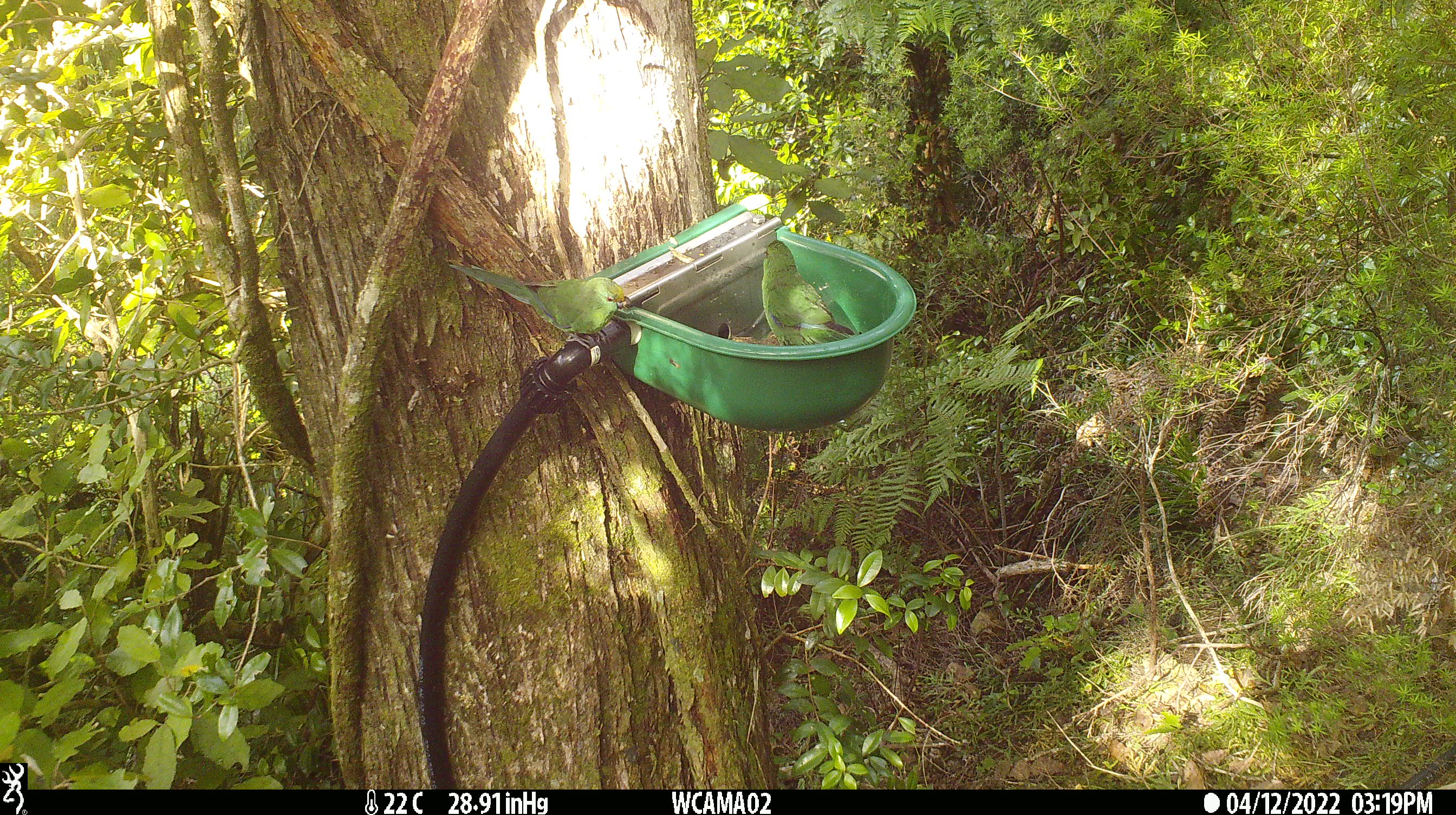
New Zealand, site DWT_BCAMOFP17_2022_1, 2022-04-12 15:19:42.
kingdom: Animalia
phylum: Chordata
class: Aves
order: Psittaciformes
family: Psittaculidae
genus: Cyanoramphus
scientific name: Cyanoramphus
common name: parakeet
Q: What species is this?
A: Parakeet (Cyanoramphus).